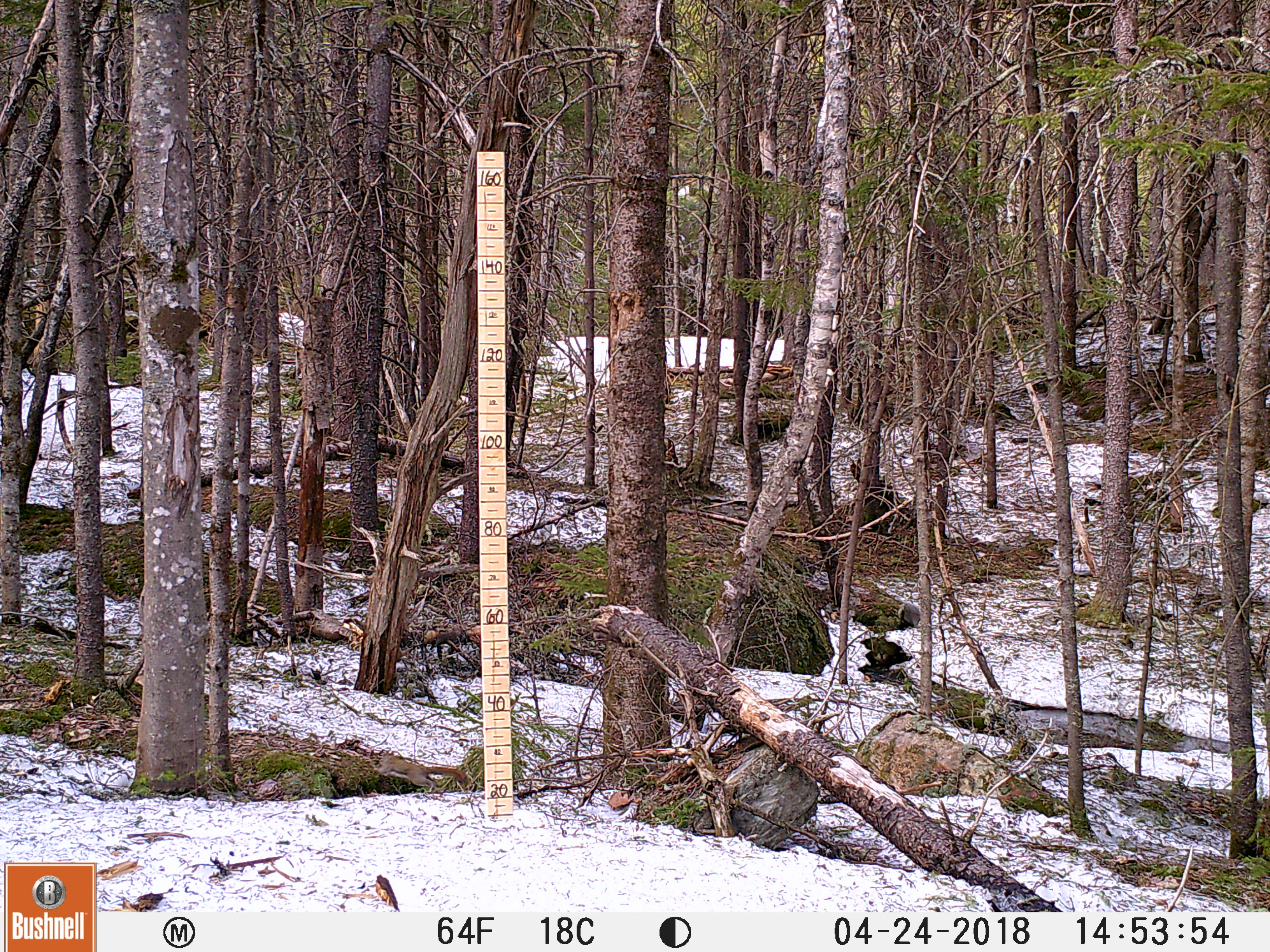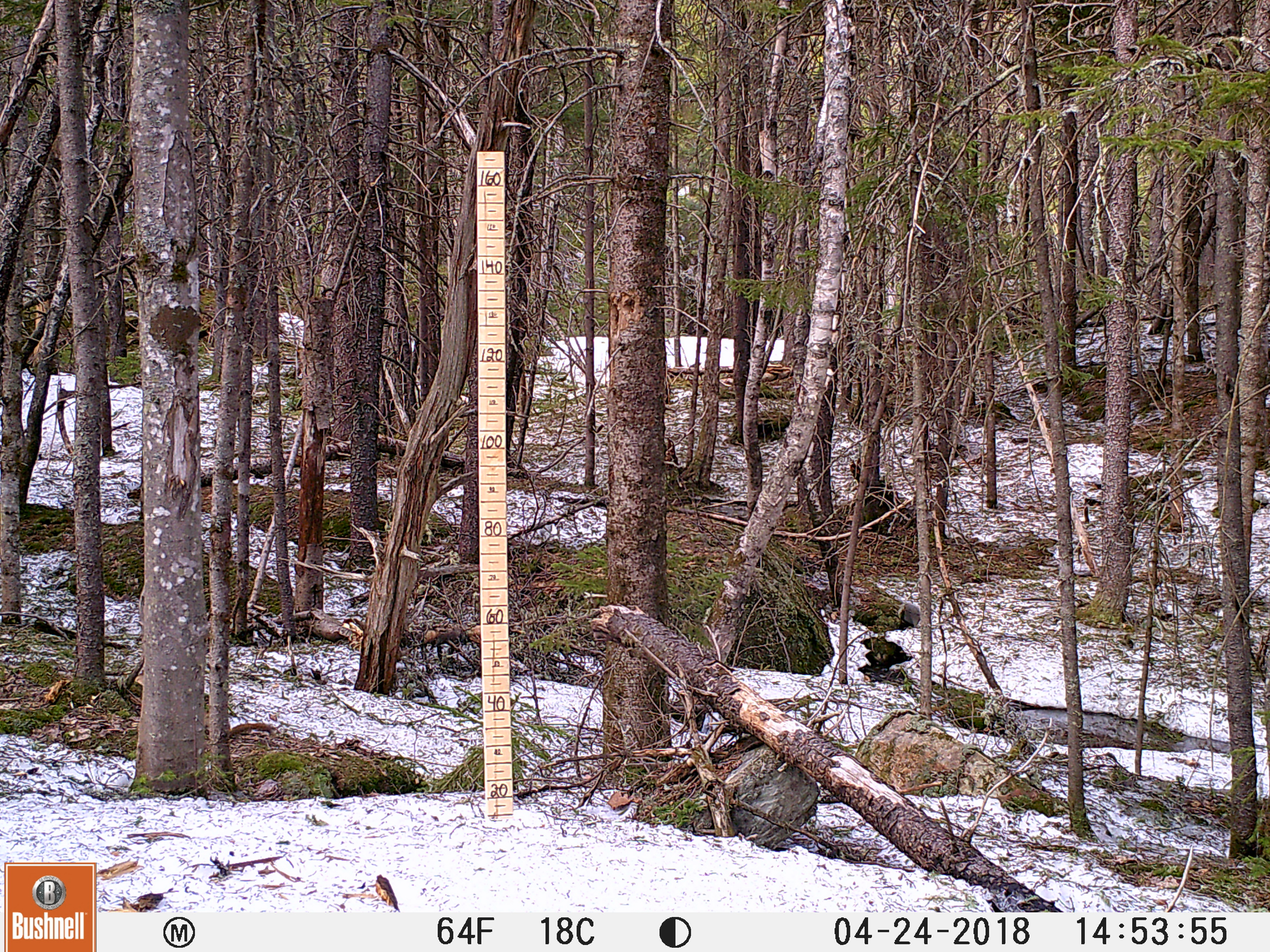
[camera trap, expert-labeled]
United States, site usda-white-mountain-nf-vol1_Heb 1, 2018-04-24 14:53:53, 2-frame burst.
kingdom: Animalia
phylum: Chordata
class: Mammalia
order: Rodentia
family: Sciuridae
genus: Tamiasciurus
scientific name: Tamiasciurus hudsonicus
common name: red squirrel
Red squirrel (Tamiasciurus hudsonicus).